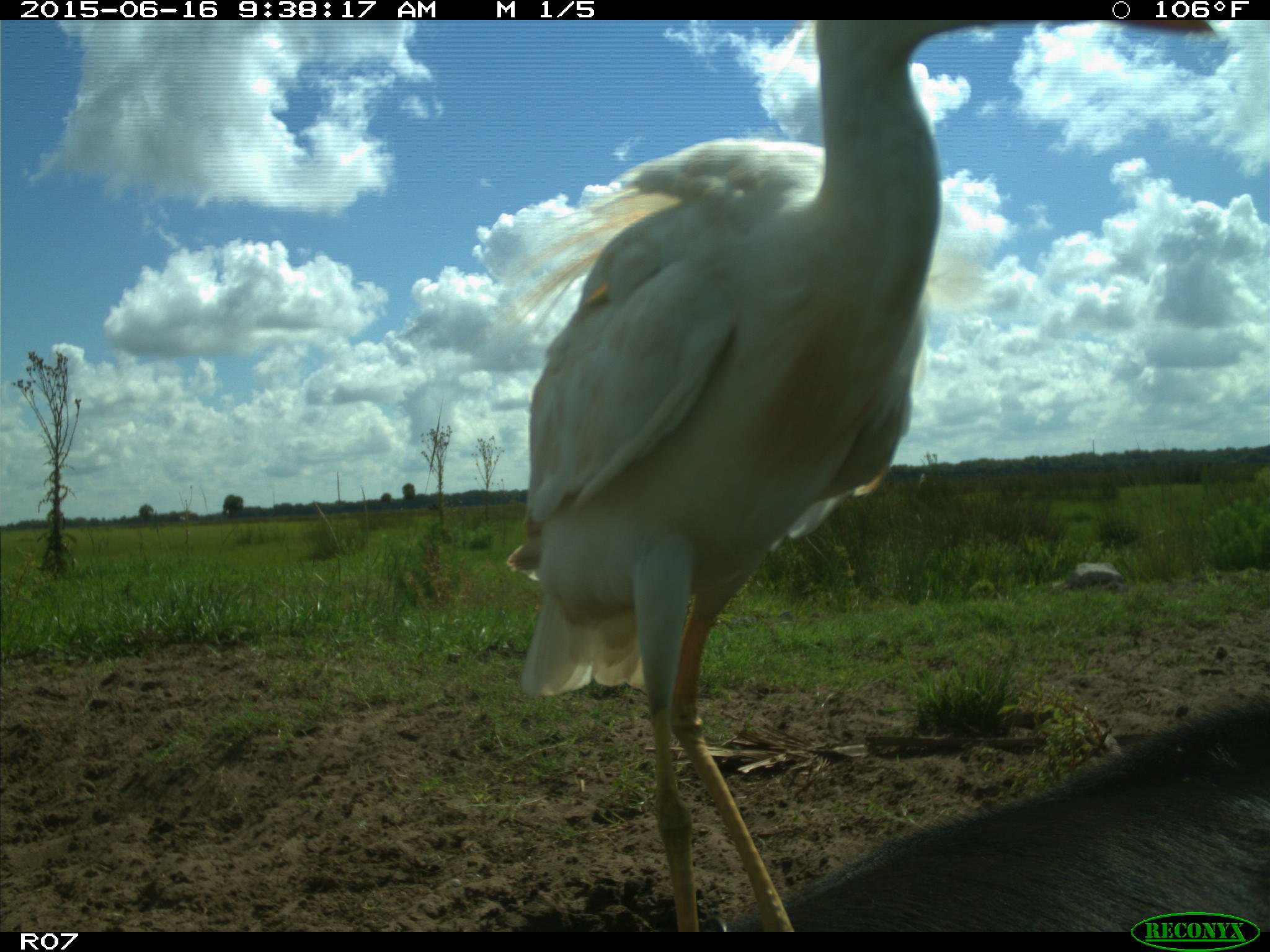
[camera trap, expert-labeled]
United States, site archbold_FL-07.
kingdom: Animalia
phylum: Chordata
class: Mammalia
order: Artiodactyla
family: Bovidae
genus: Bos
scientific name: Bos taurus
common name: domestic cow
Bos taurus (domestic cow).